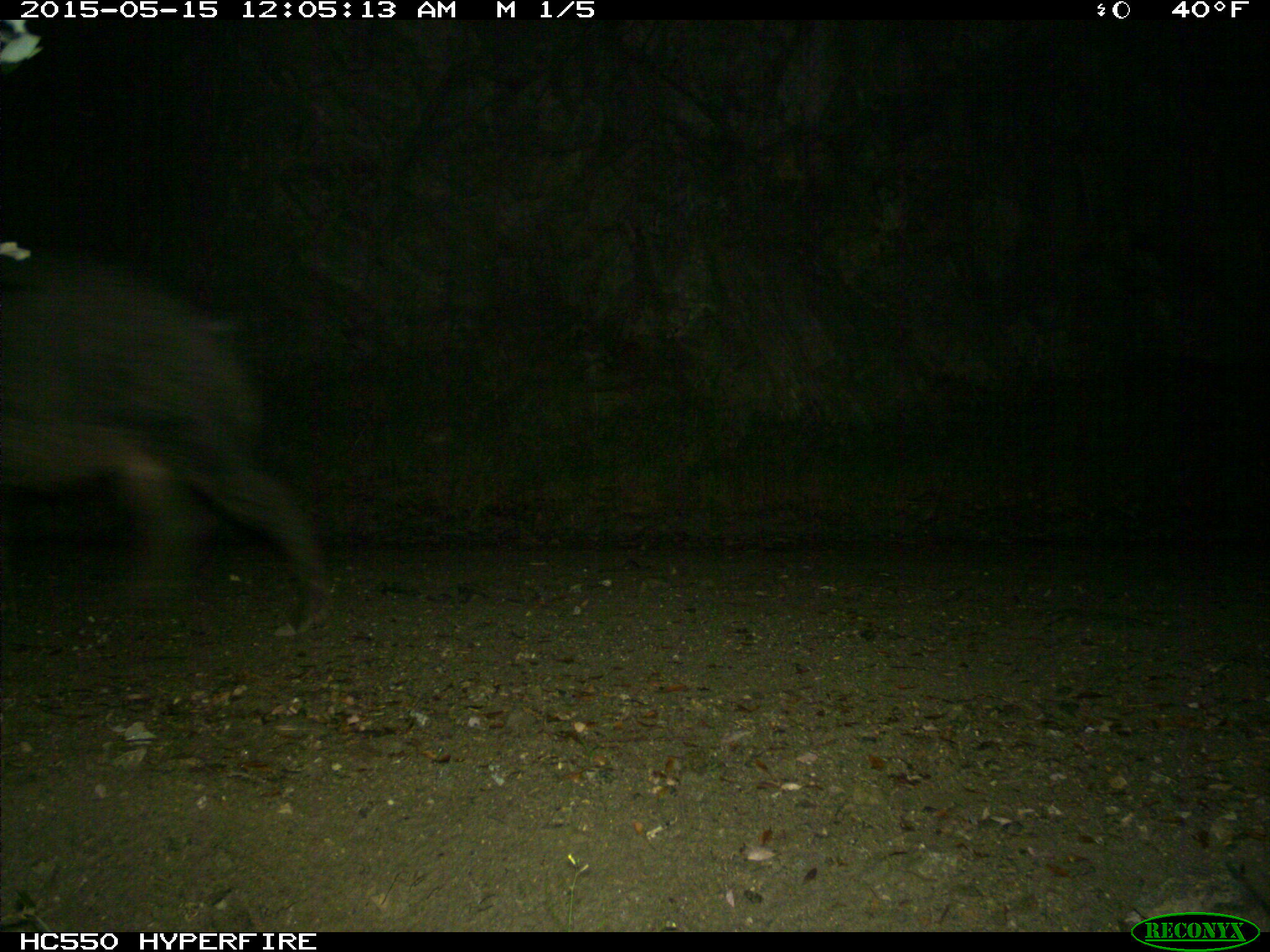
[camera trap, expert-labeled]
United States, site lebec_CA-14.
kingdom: Animalia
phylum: Chordata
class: Mammalia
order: Artiodactyla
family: Suidae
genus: Sus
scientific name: Sus scrofa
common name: wild boar